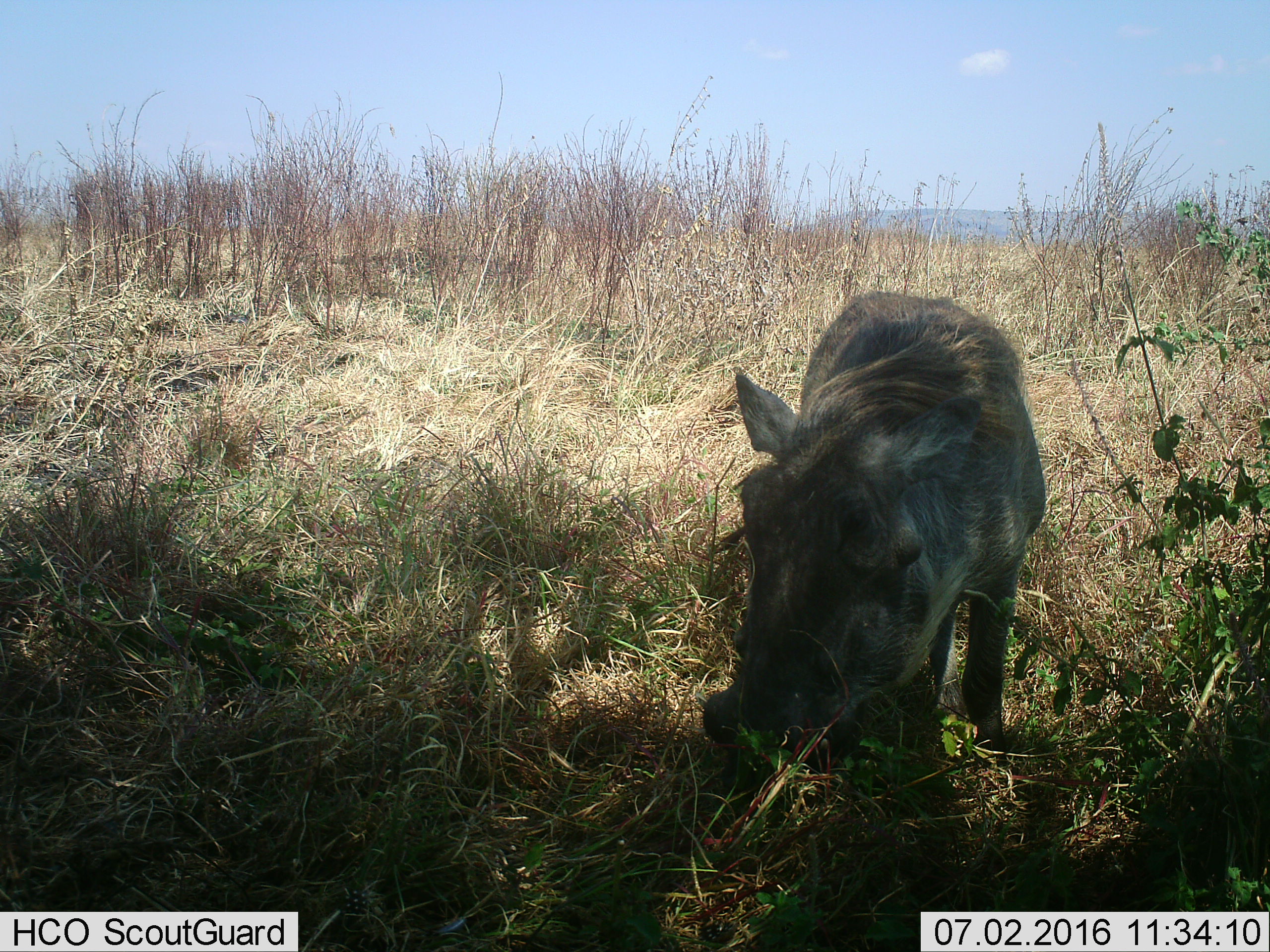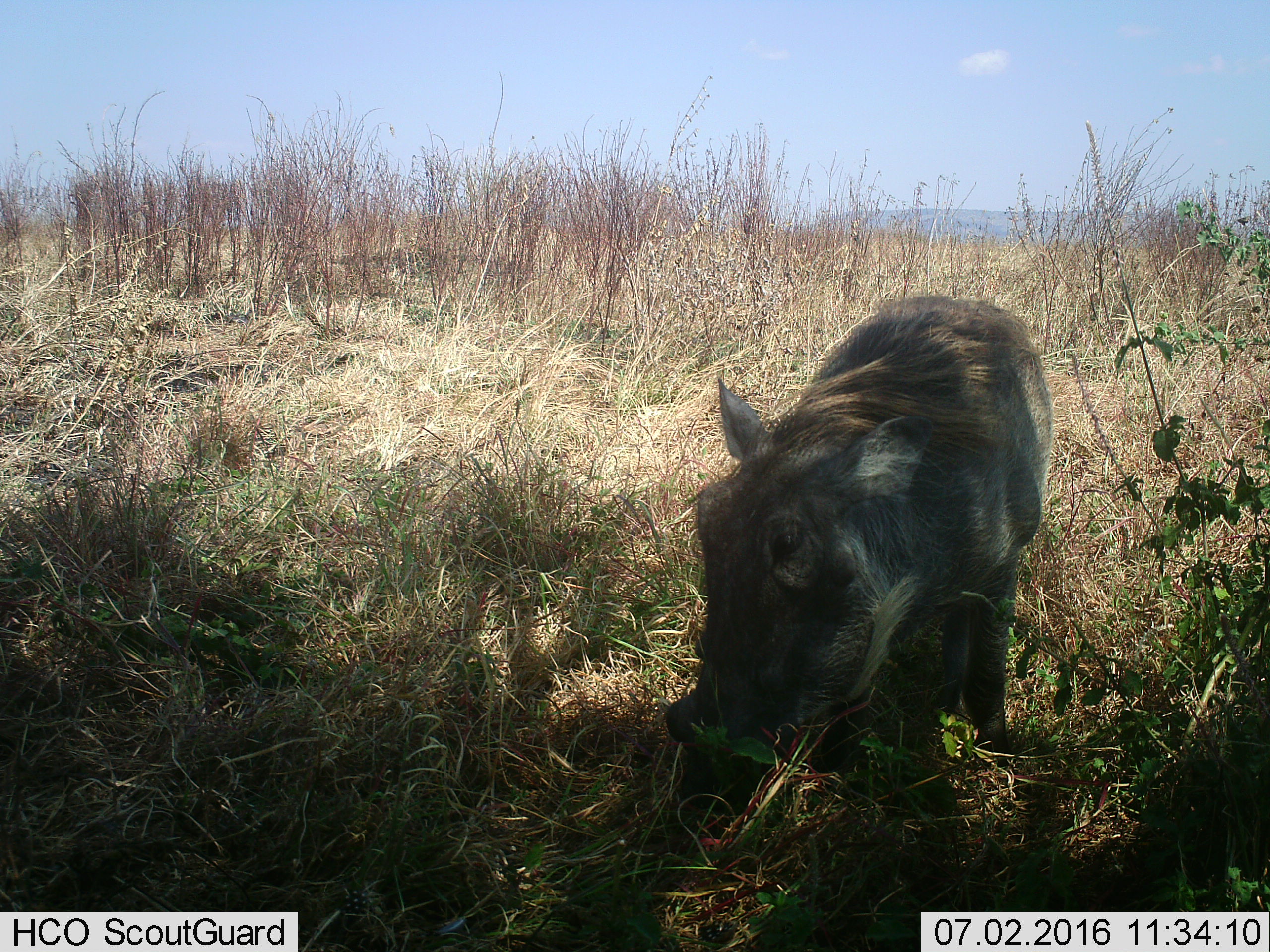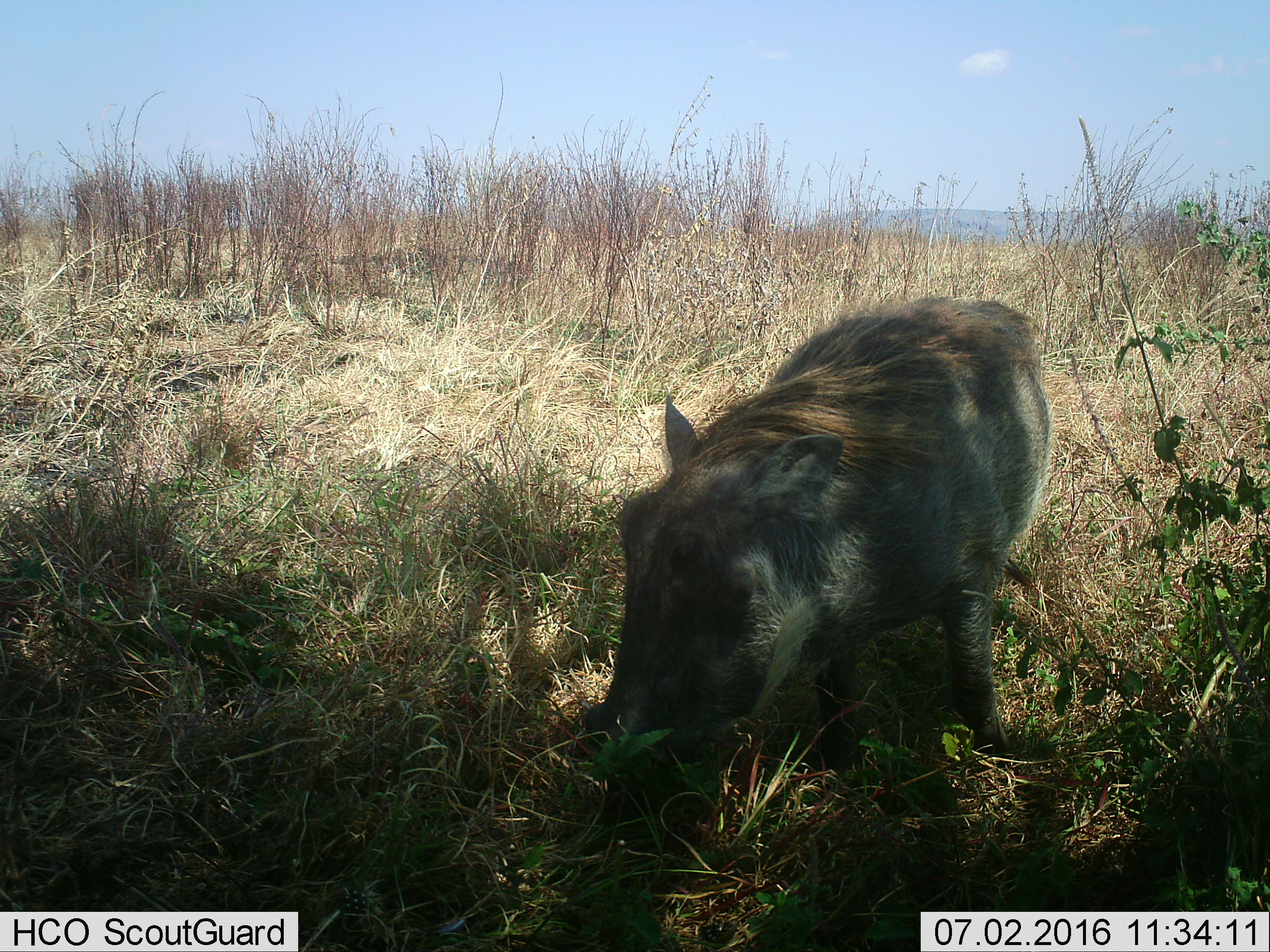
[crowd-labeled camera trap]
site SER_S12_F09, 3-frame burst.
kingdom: Animalia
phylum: Chordata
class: Mammalia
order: Artiodactyla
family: Suidae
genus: Phacochoerus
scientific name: Phacochoerus africanus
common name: warthog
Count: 1.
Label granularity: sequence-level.